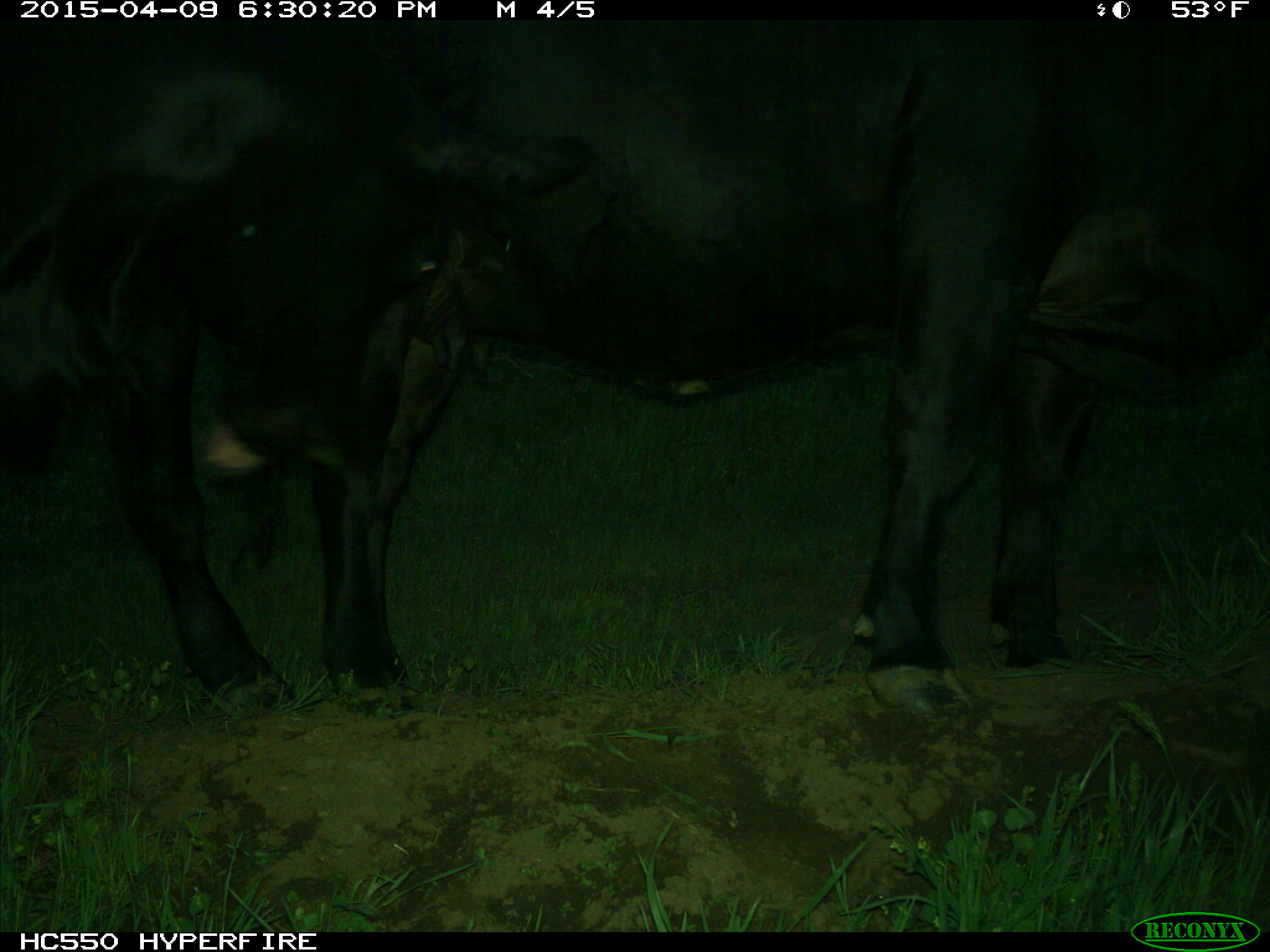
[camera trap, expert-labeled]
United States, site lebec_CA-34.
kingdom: Animalia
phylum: Chordata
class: Mammalia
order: Artiodactyla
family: Bovidae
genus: Bos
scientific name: Bos taurus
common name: domestic cow